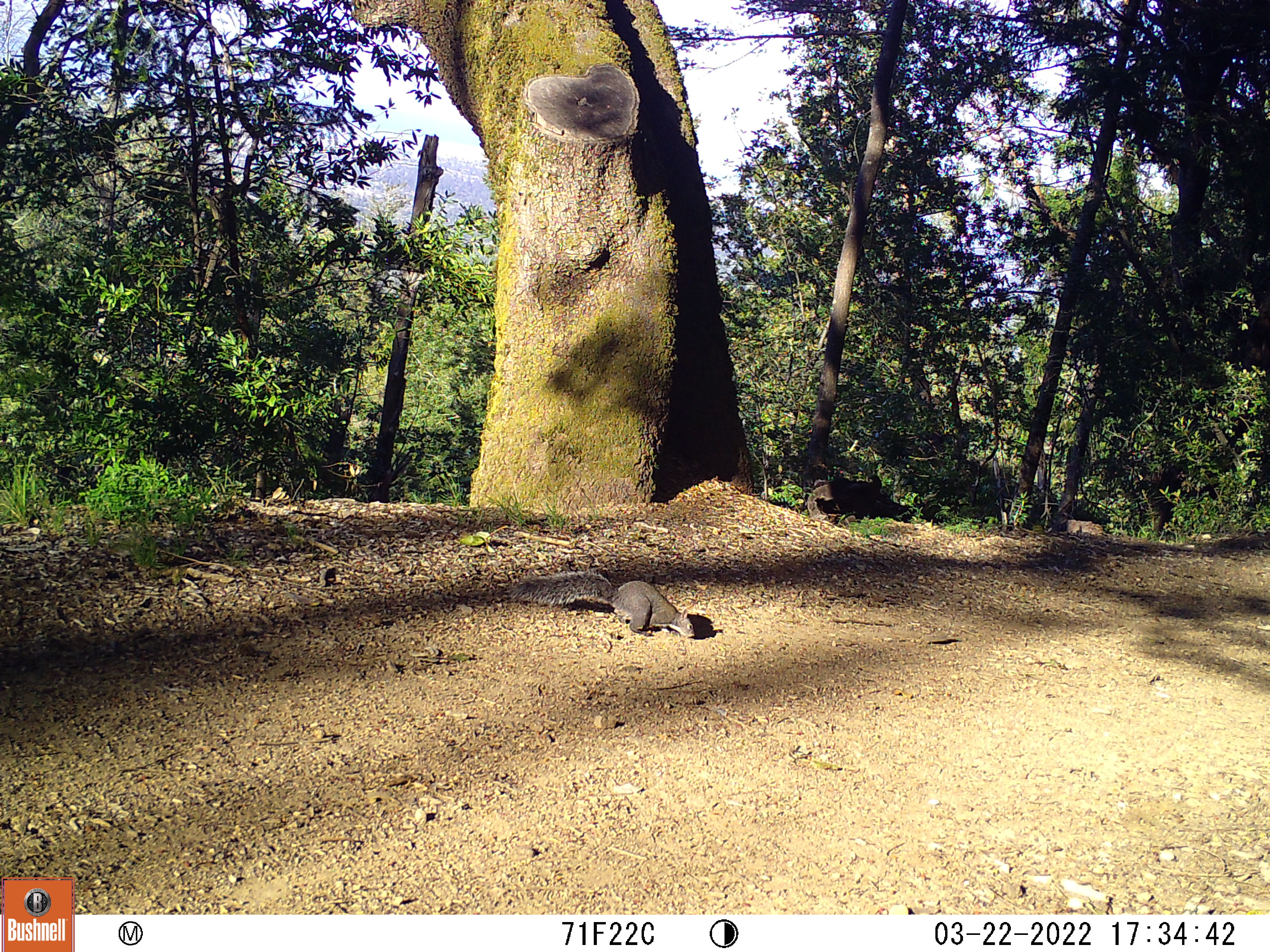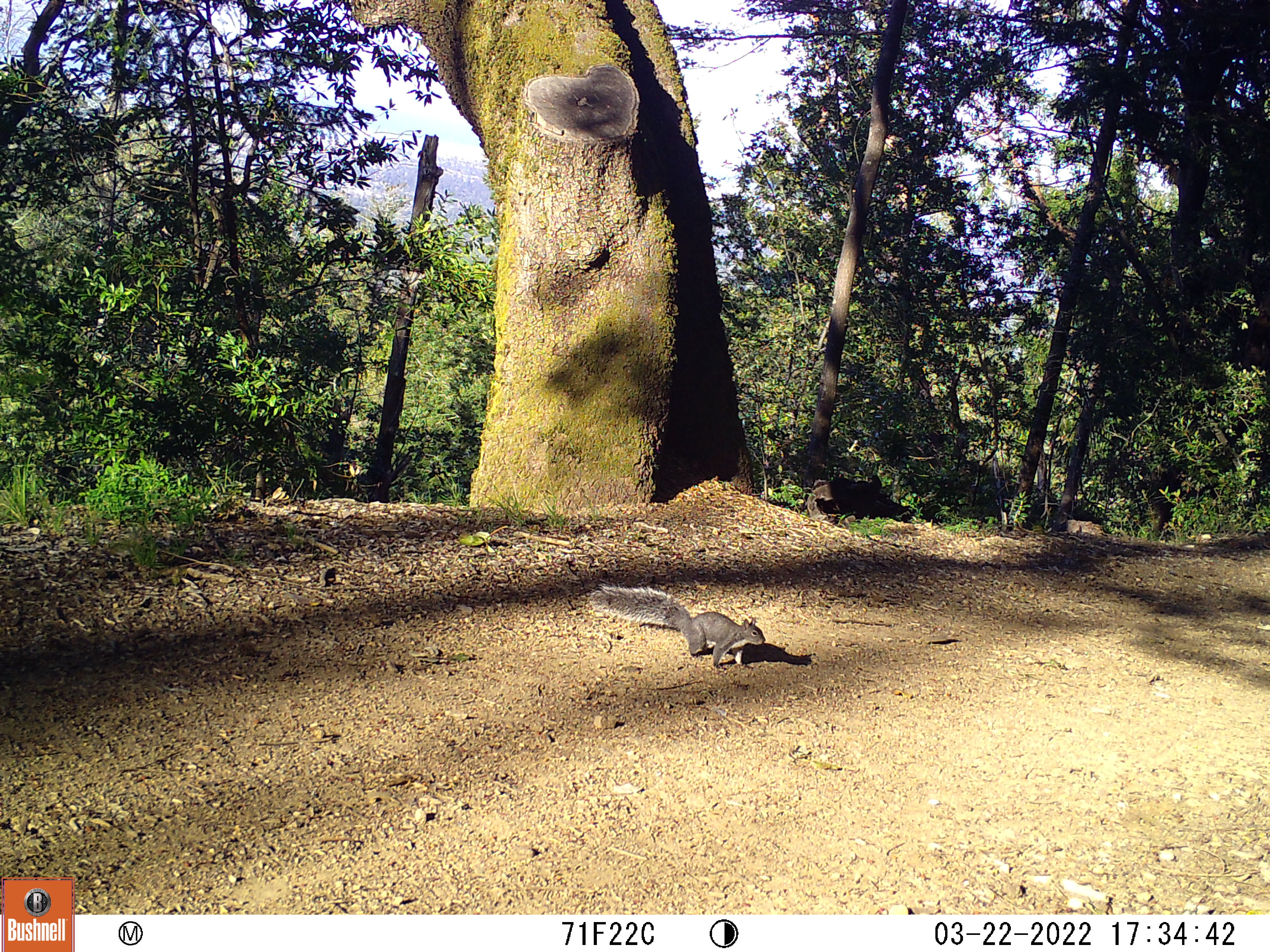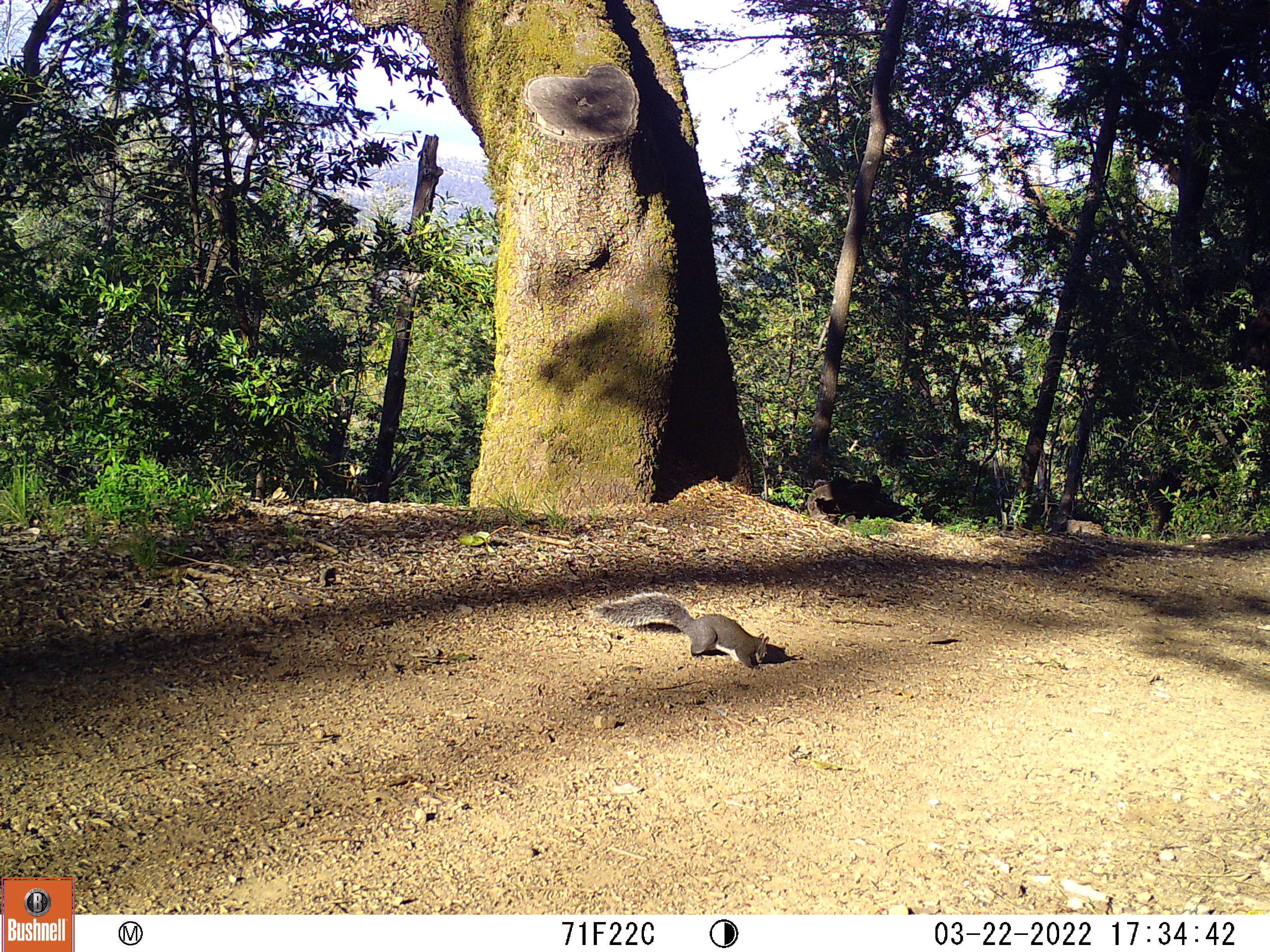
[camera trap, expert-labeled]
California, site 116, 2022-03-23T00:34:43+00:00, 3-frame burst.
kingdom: Animalia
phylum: Chordata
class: Mammalia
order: Rodentia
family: Sciuridae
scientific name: Sciuridae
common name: squirrel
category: unknown squirrel